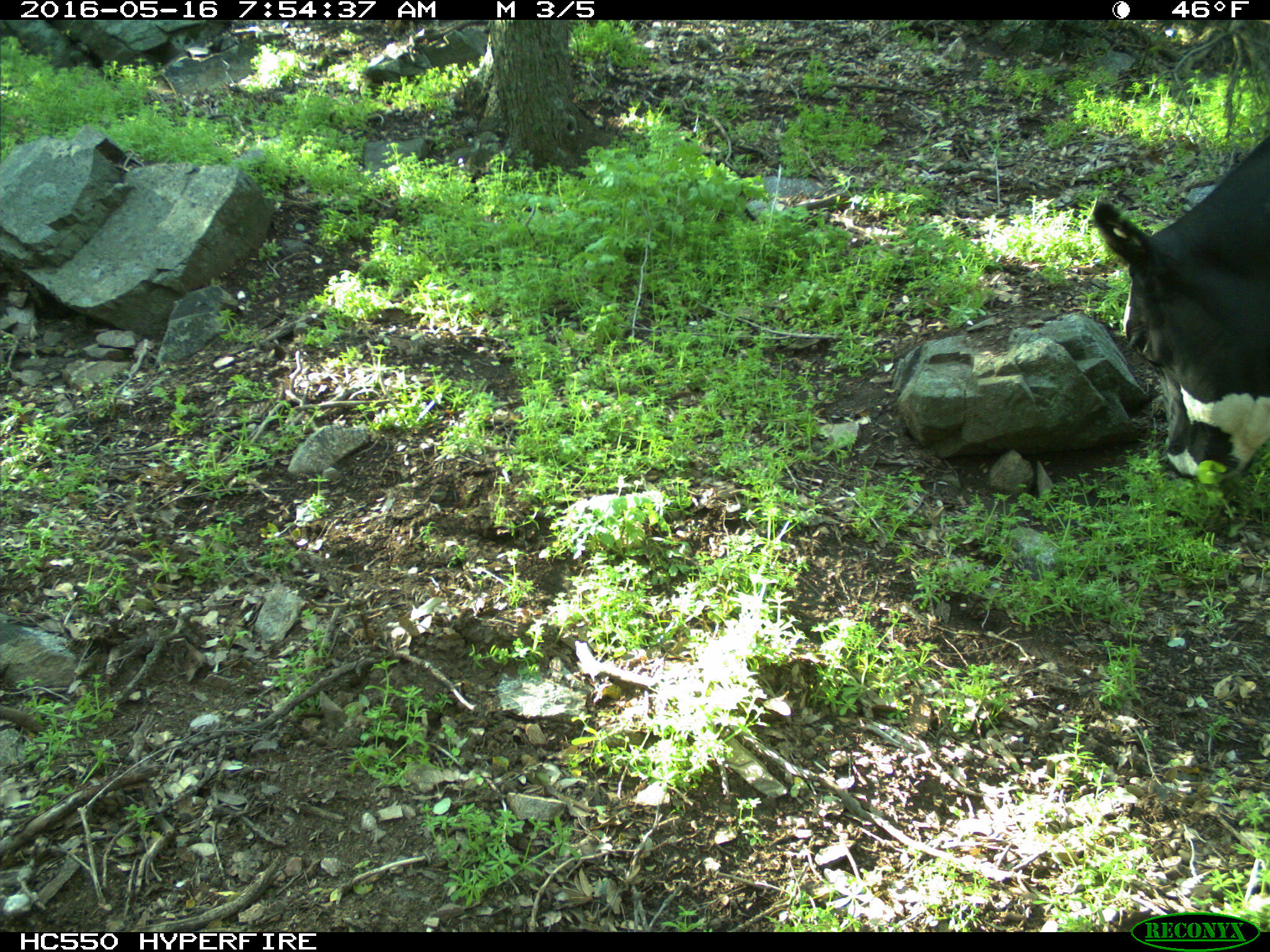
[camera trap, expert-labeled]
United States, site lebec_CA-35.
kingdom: Animalia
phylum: Chordata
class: Mammalia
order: Artiodactyla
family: Bovidae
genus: Bos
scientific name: Bos taurus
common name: domestic cow